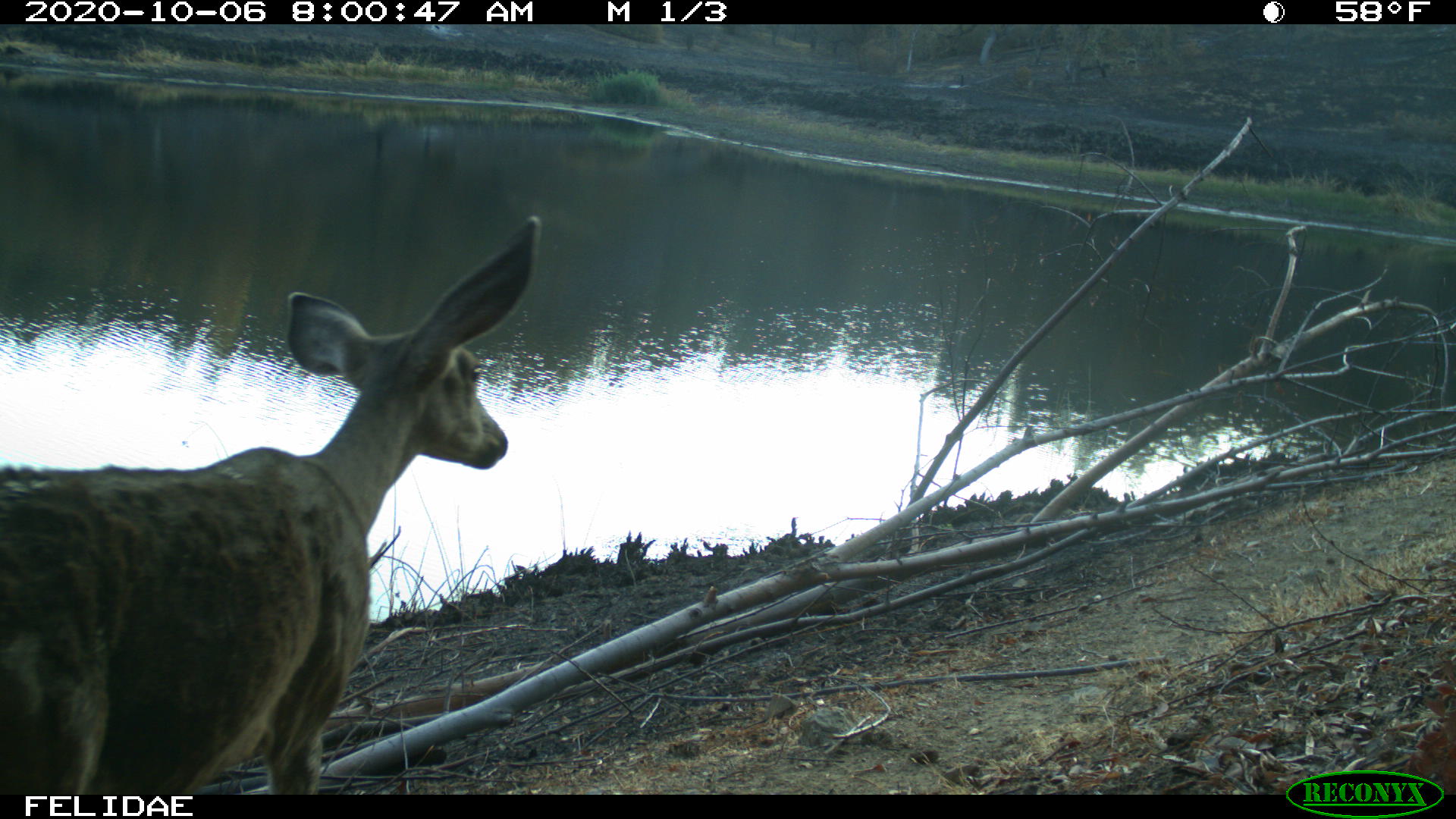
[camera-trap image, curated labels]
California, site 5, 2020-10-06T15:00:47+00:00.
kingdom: Animalia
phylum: Chordata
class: Mammalia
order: Artiodactyla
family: Cervidae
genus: Odocoileus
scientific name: Odocoileus hemionus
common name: mule deer